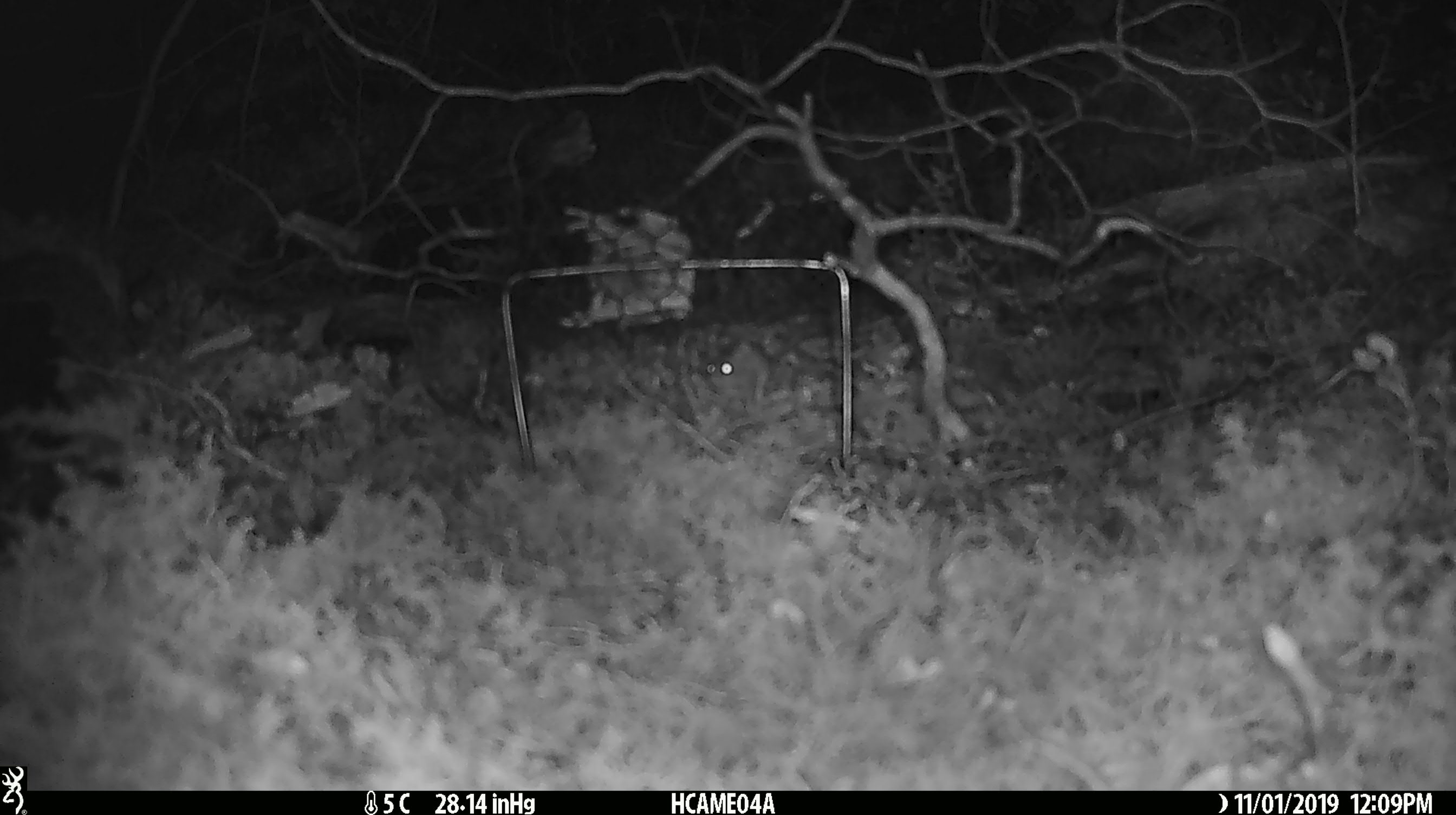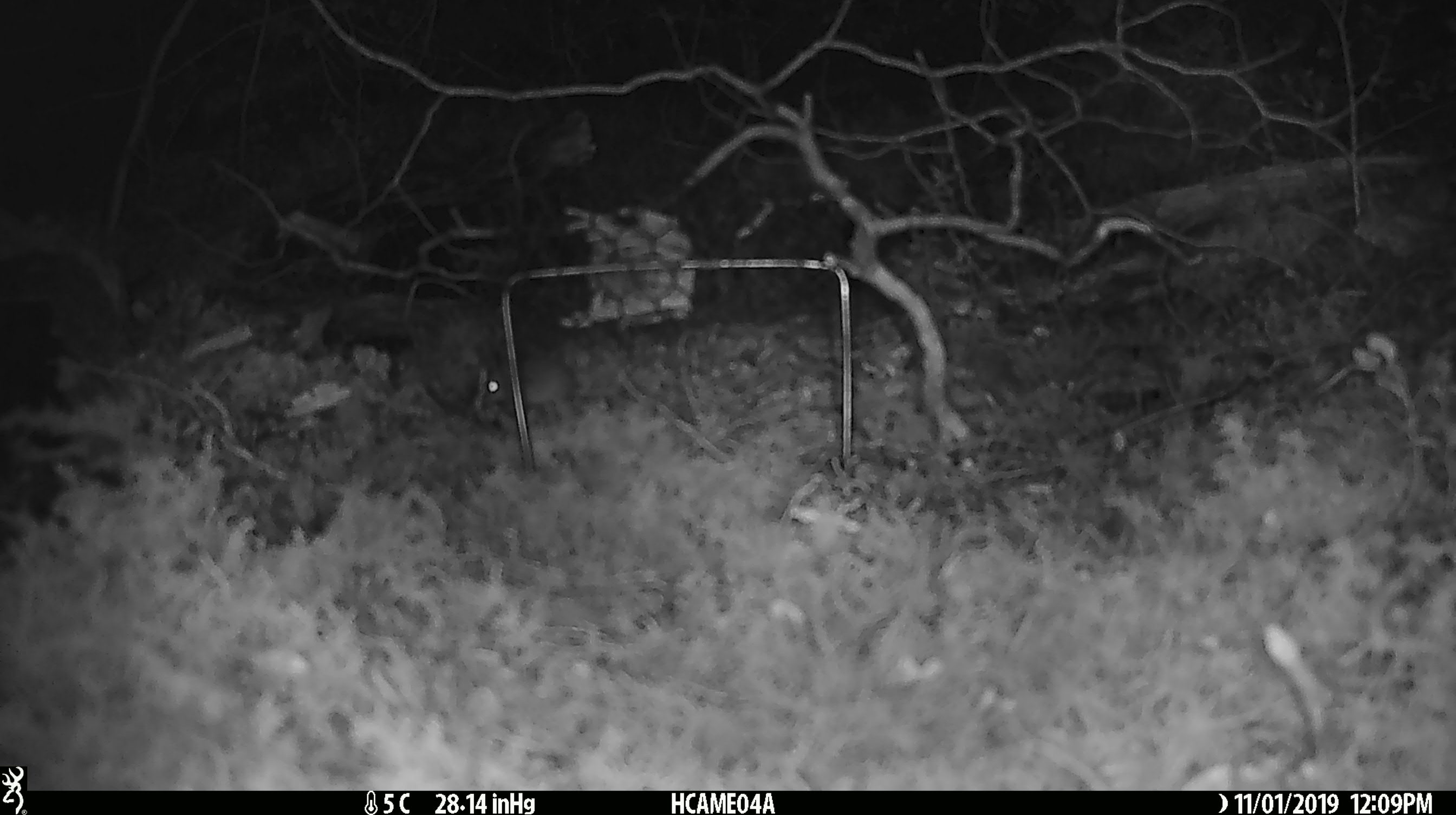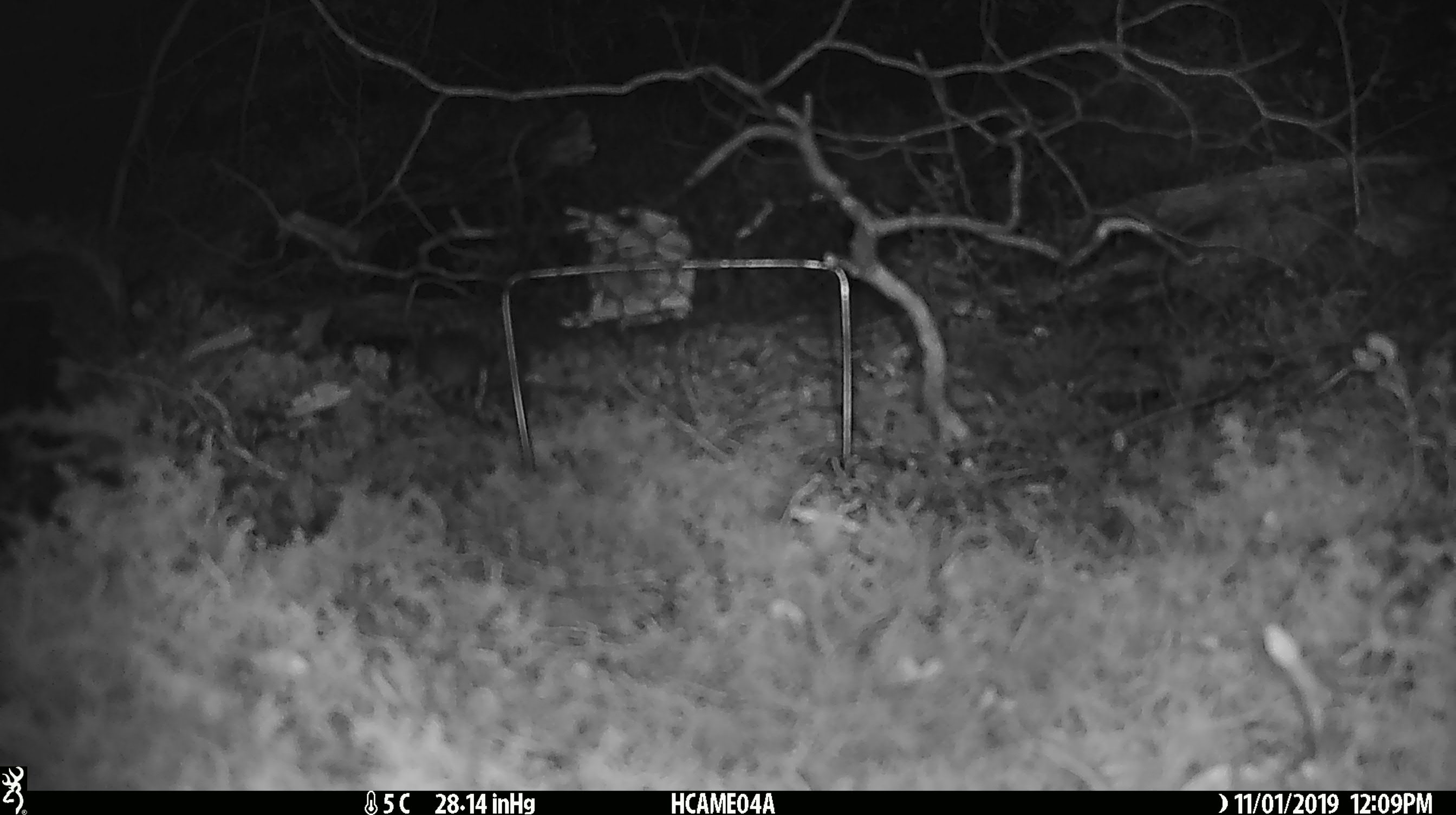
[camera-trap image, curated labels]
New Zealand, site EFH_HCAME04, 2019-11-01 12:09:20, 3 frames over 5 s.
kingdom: Animalia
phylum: Chordata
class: Mammalia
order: Rodentia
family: Muridae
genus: Mus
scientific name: Mus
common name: mouse